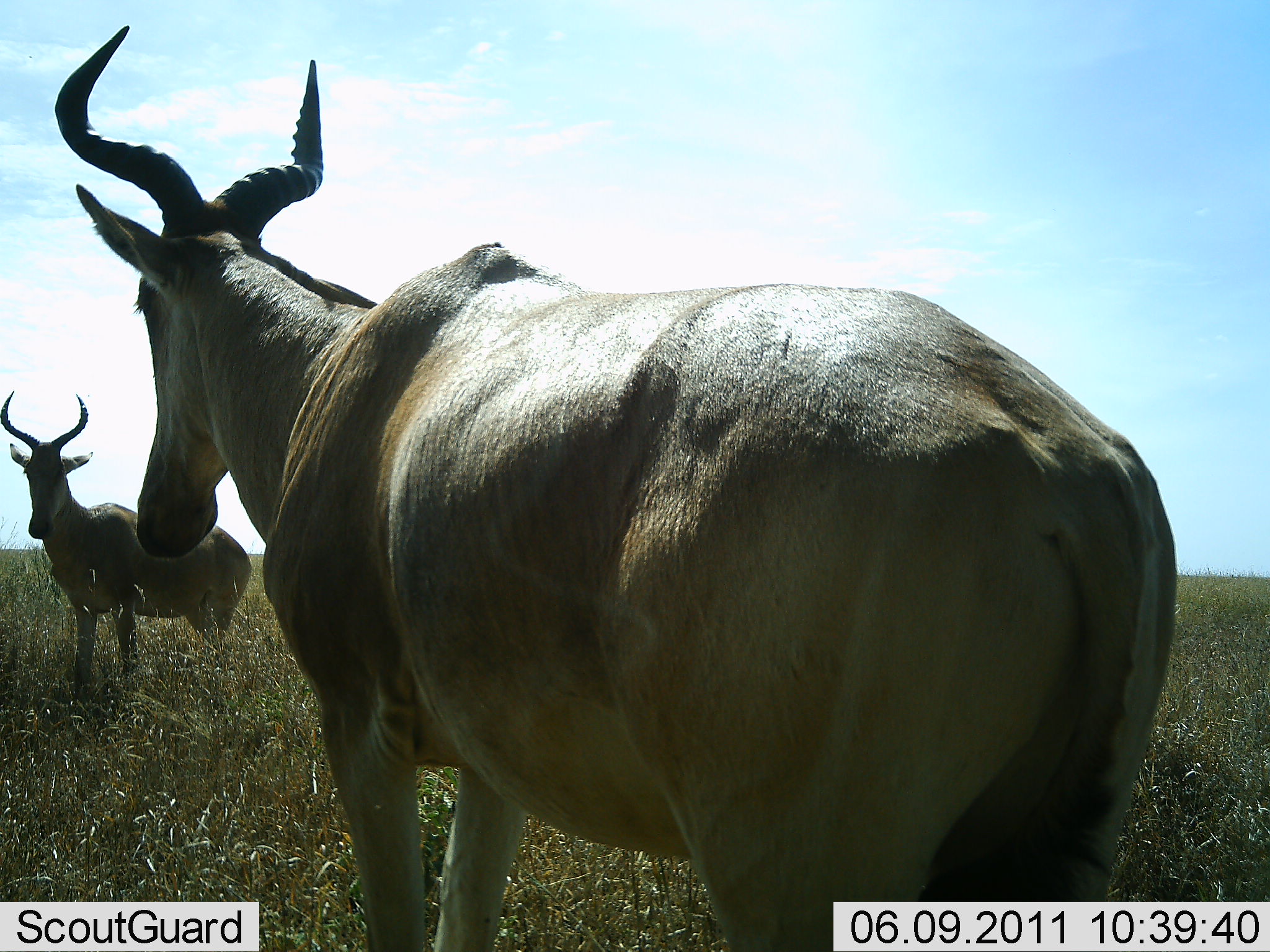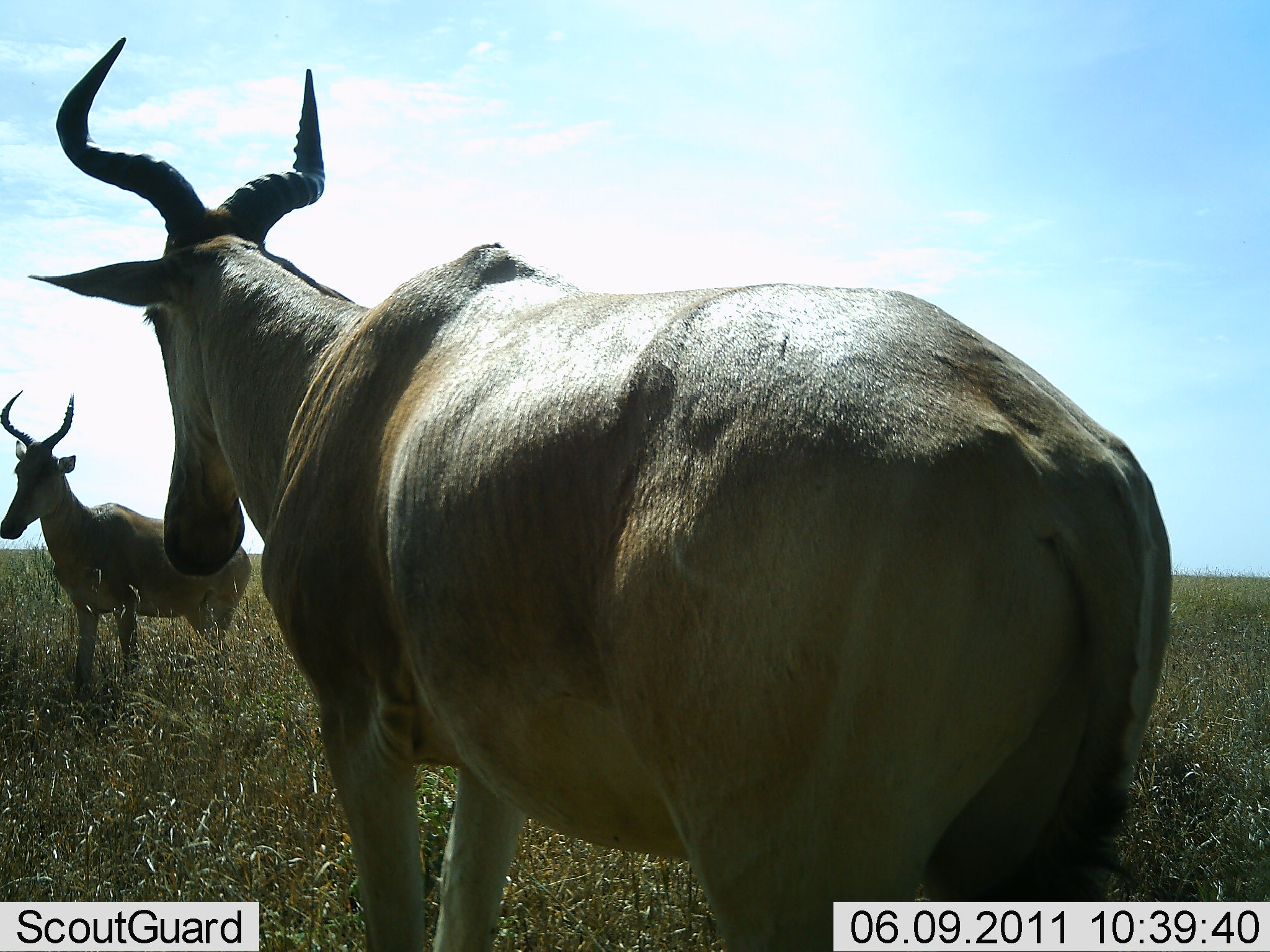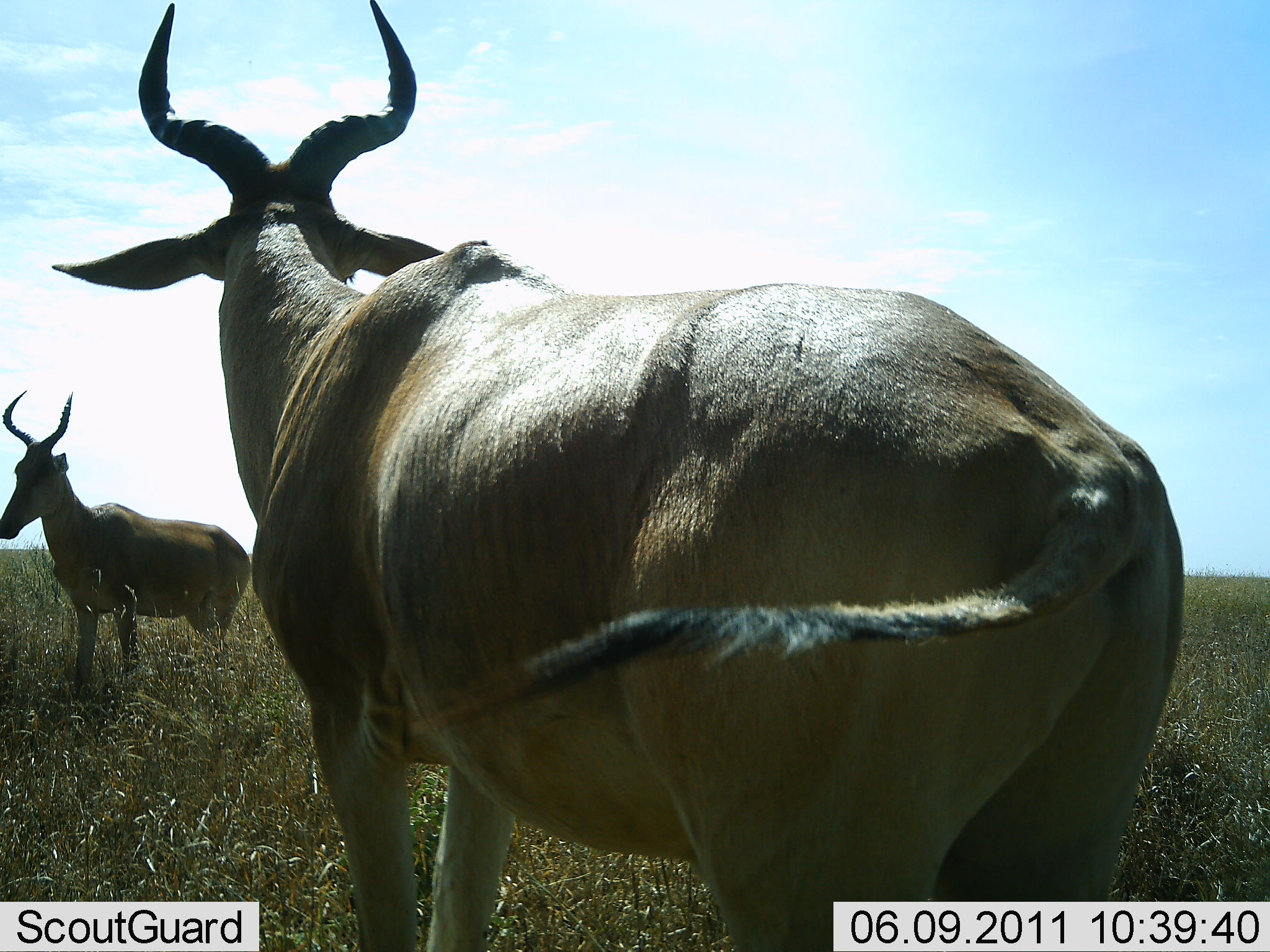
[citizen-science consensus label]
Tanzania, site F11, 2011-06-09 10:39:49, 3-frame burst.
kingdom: Animalia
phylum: Chordata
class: Mammalia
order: Artiodactyla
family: Bovidae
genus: Alcelaphus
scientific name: Alcelaphus buselaphus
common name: hartebeest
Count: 2.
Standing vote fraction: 100%.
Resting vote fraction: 0%.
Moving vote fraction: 0%.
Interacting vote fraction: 0%.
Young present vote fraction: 0%.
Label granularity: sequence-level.